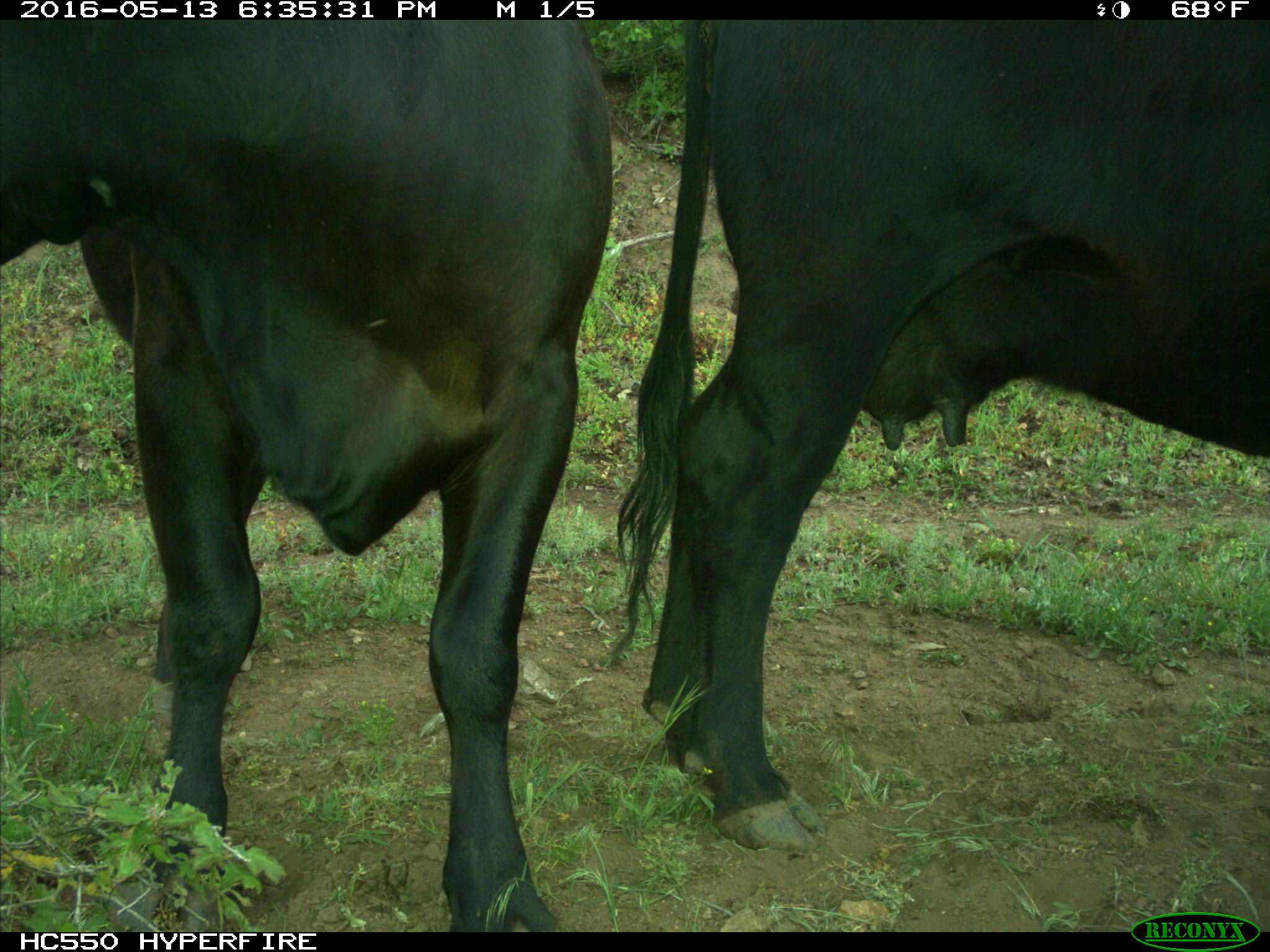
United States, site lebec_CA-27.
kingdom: Animalia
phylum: Chordata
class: Mammalia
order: Artiodactyla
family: Bovidae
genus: Bos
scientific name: Bos taurus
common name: domestic cow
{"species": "Bos taurus (domestic cow)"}